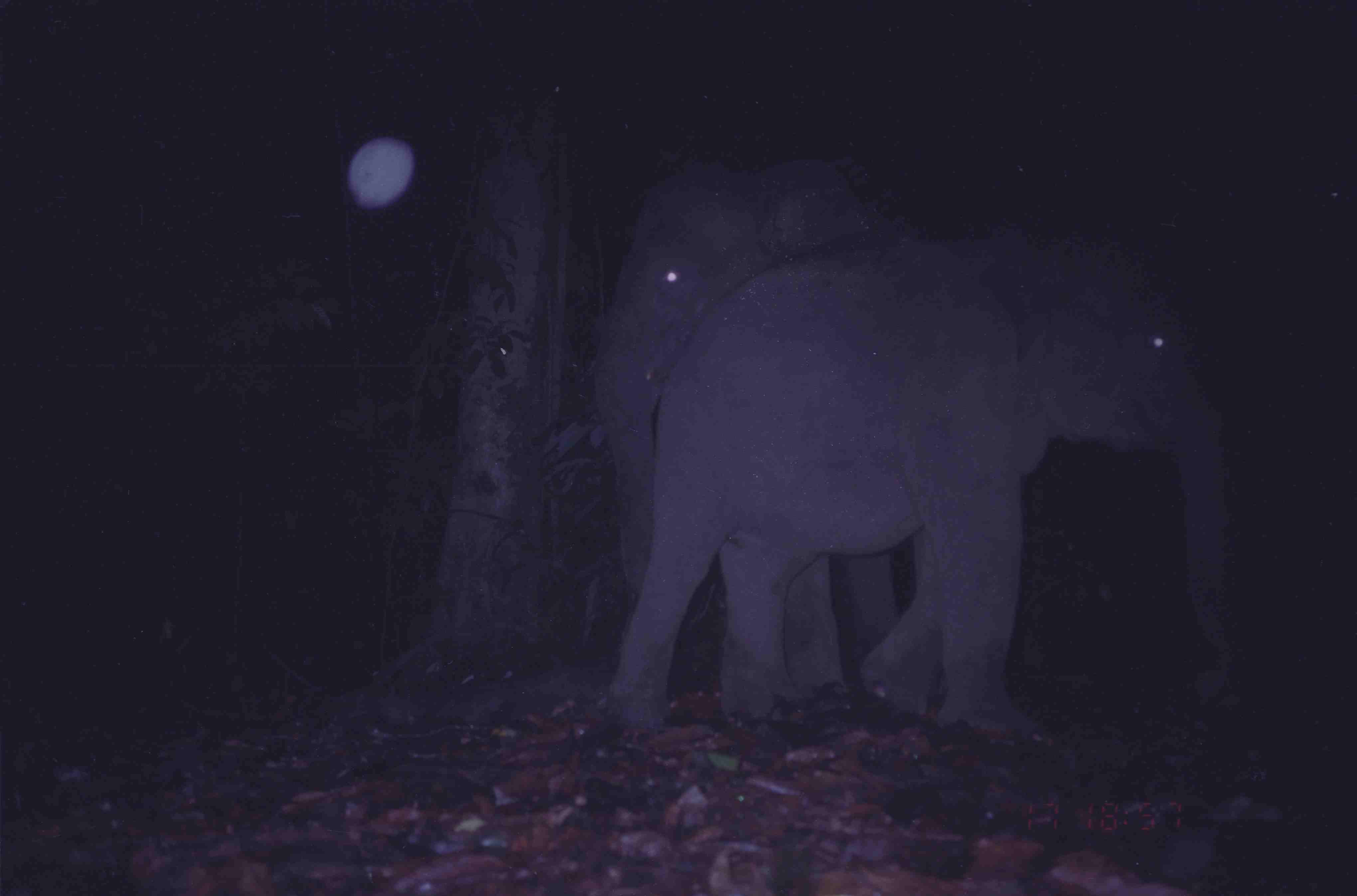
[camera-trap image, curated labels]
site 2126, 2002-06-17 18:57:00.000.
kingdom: Animalia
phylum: Chordata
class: Mammalia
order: Proboscidea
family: Elephantidae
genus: Elephas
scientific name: Elephas maximus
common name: asian elephant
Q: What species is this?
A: Elephas maximus (asian elephant).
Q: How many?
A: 2.